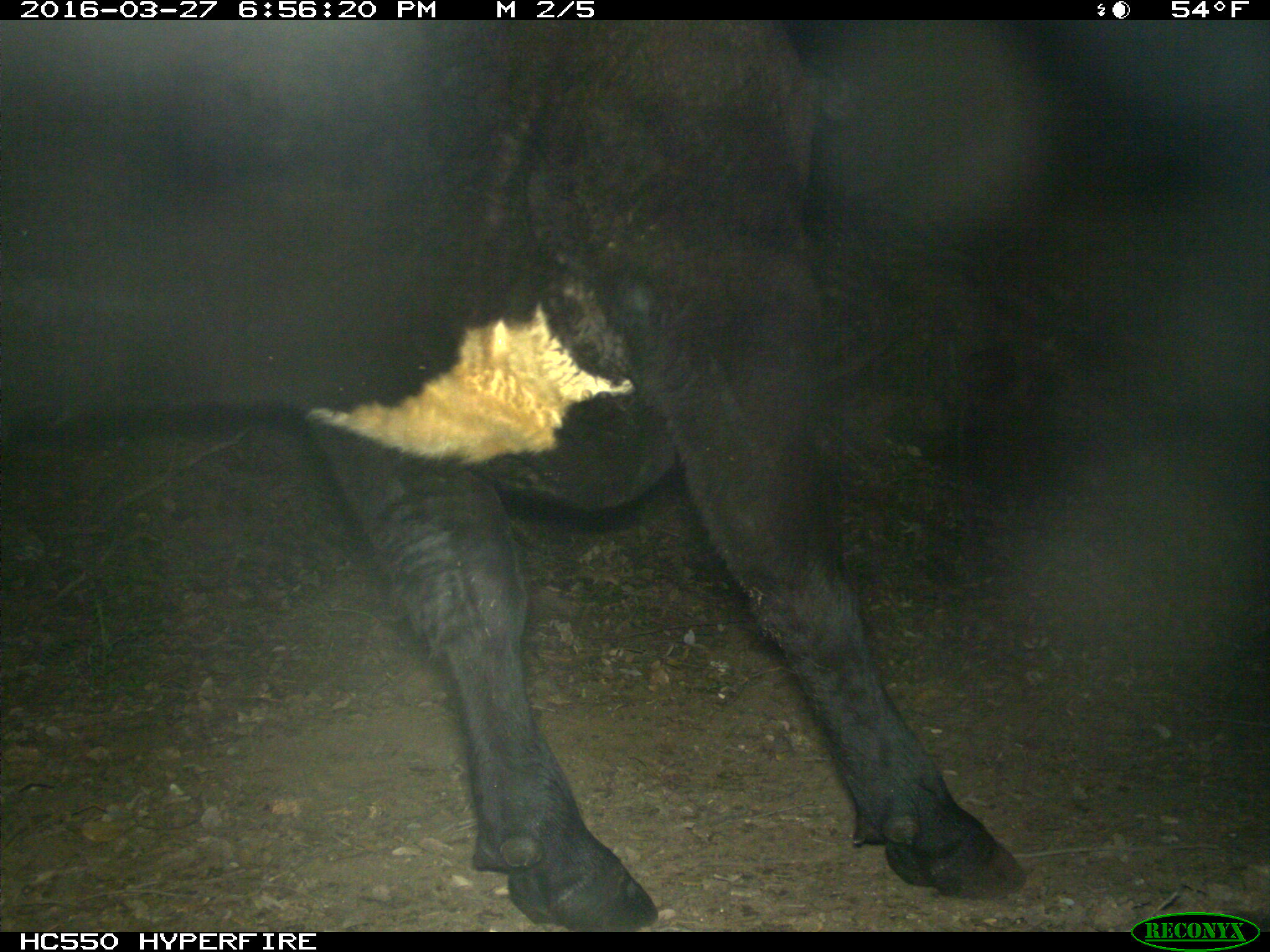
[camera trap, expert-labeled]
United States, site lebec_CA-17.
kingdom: Animalia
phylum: Chordata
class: Mammalia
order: Artiodactyla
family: Bovidae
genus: Bos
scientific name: Bos taurus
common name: domestic cow